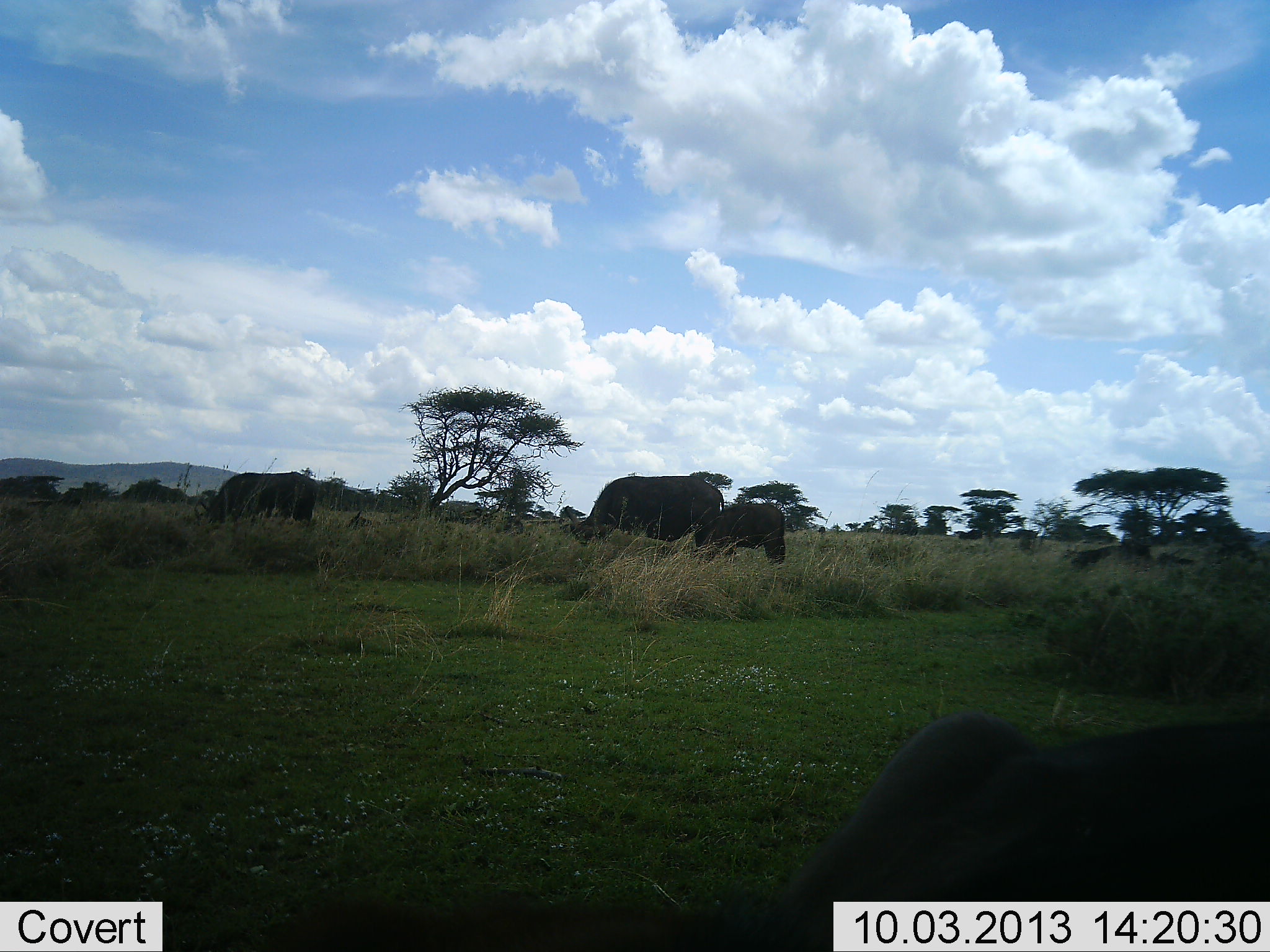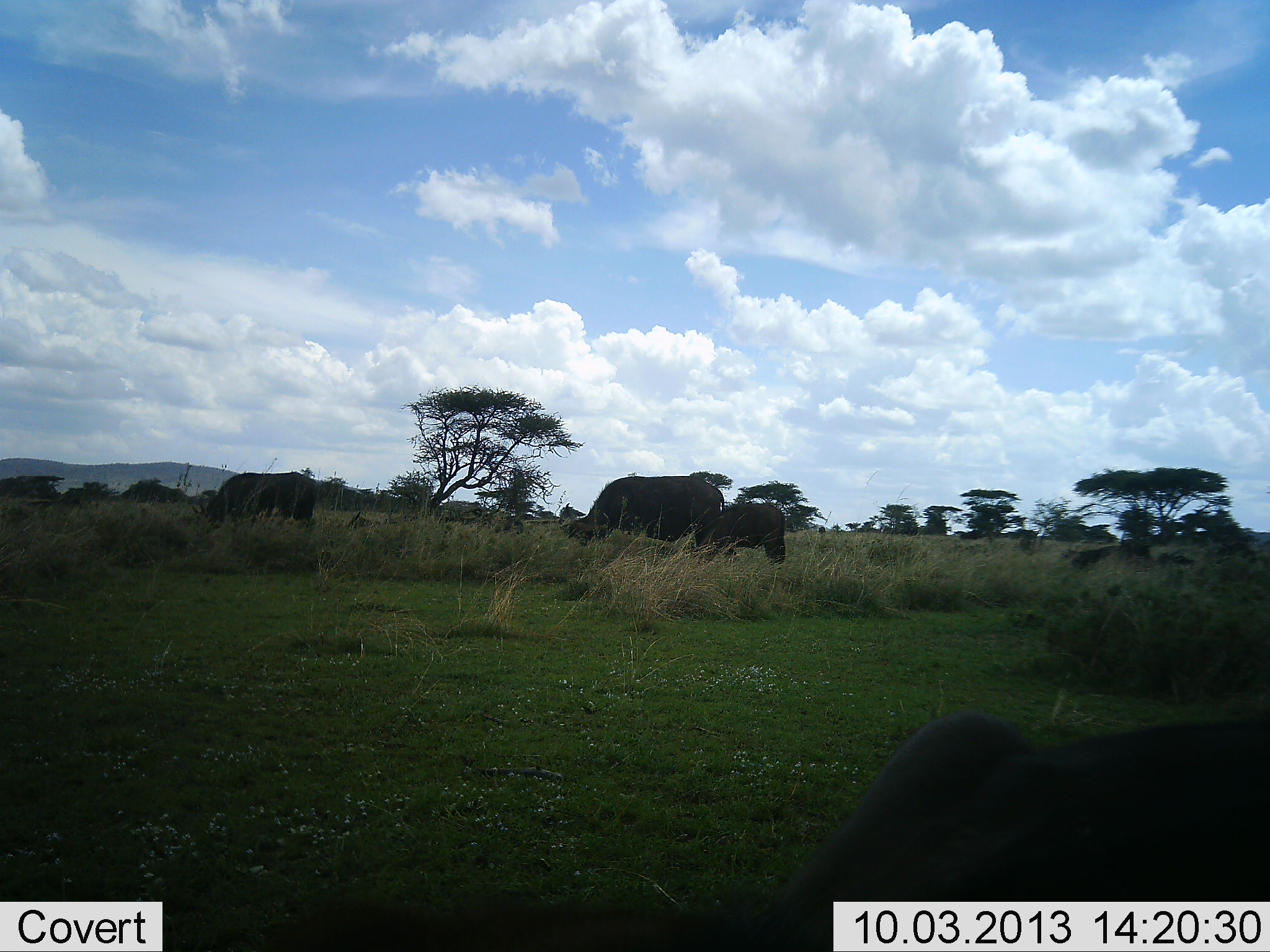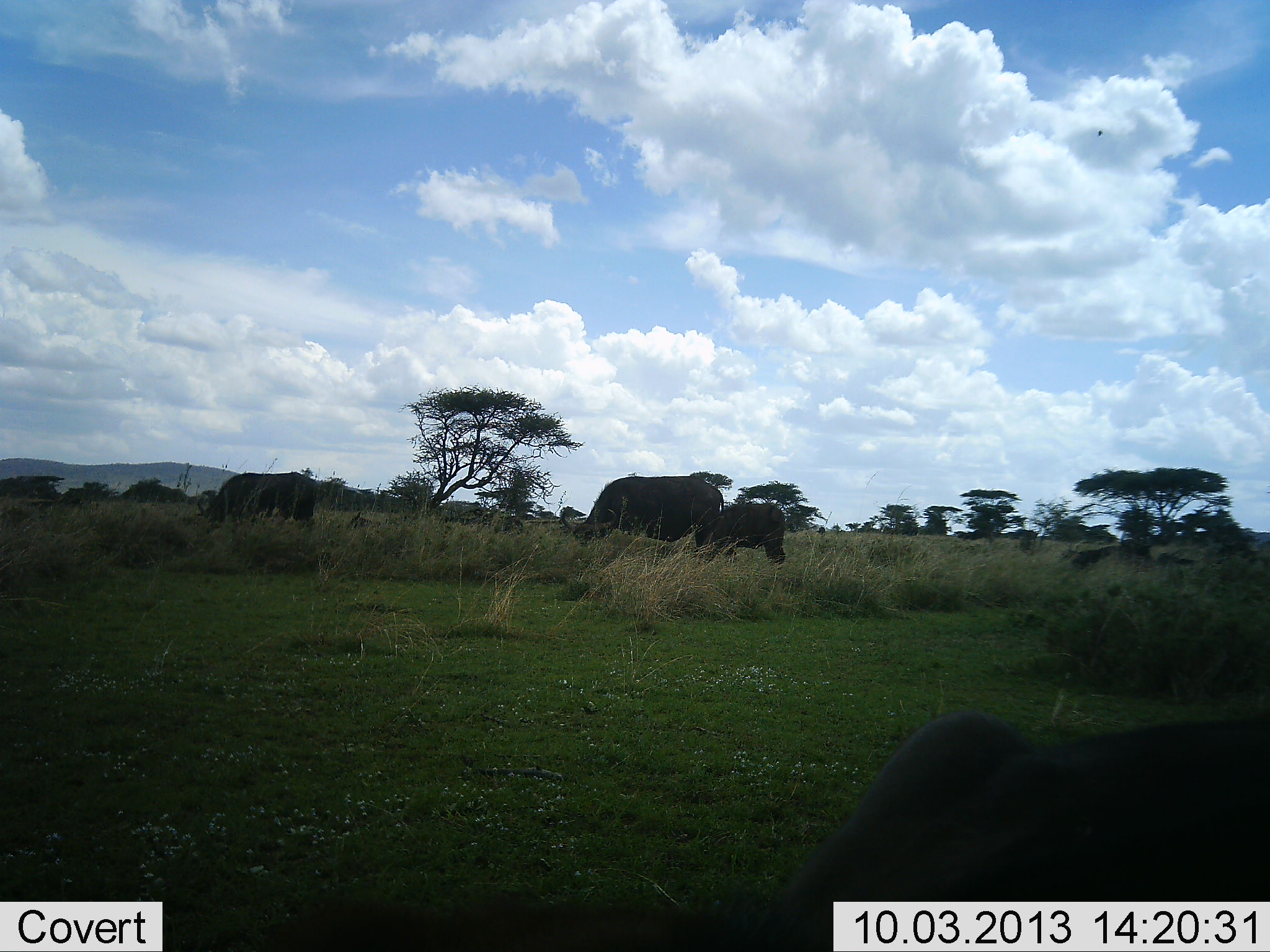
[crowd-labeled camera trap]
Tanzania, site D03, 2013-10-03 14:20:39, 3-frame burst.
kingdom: Animalia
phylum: Chordata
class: Mammalia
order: Artiodactyla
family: Bovidae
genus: Syncerus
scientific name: Syncerus caffer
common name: cape buffalo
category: buffalo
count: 4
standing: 21%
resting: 0%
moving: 0%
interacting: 0%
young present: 26%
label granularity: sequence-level